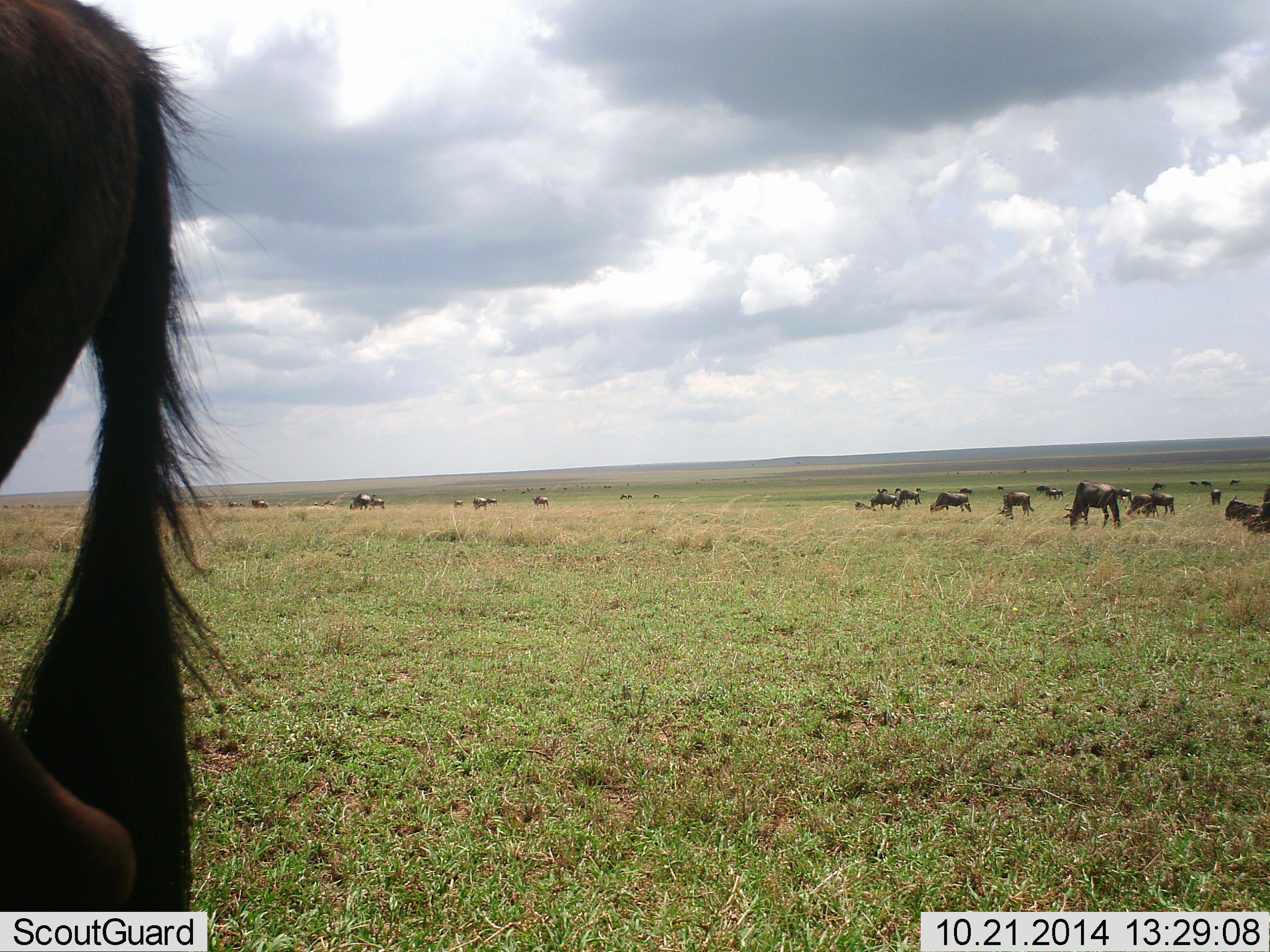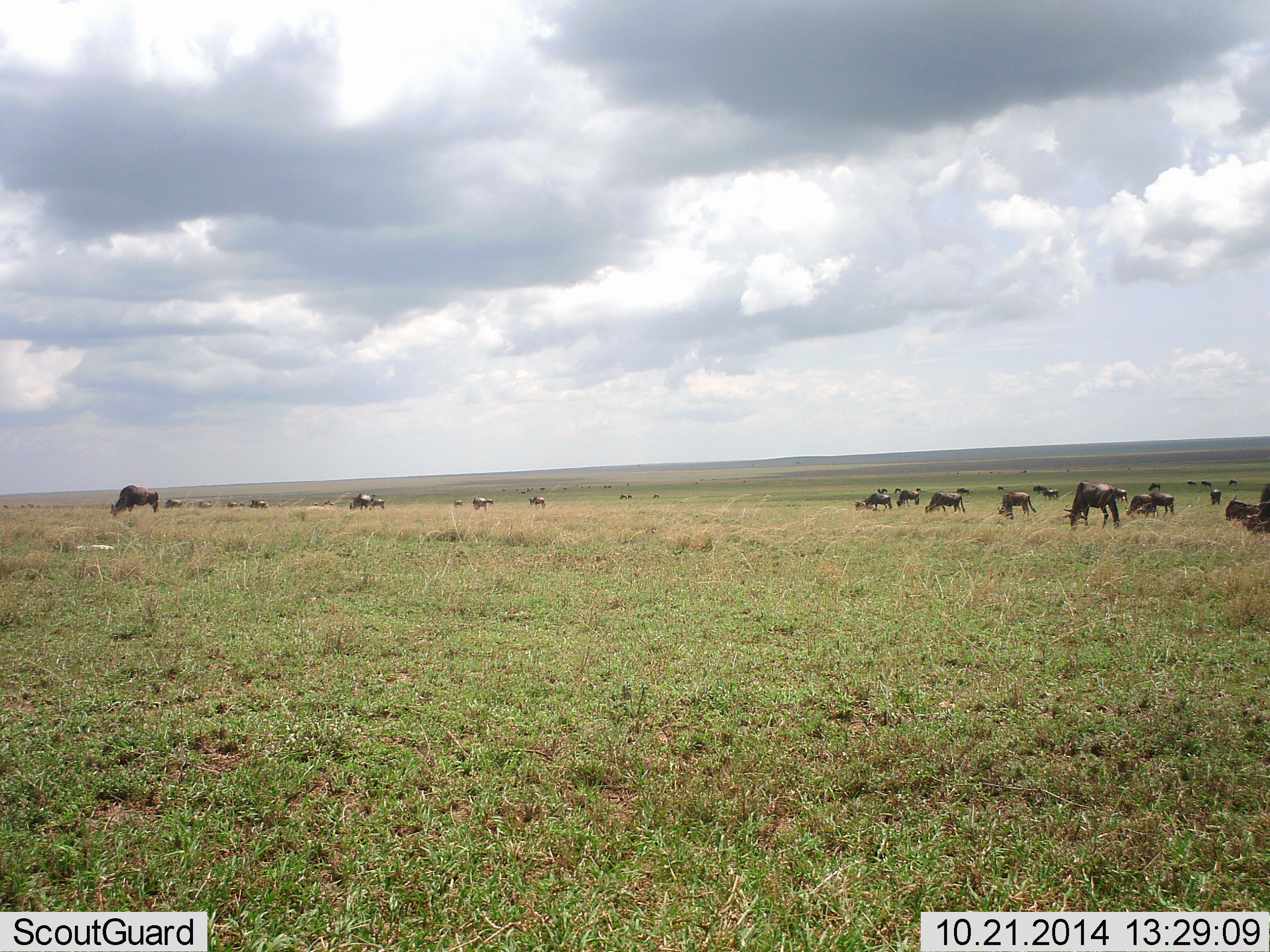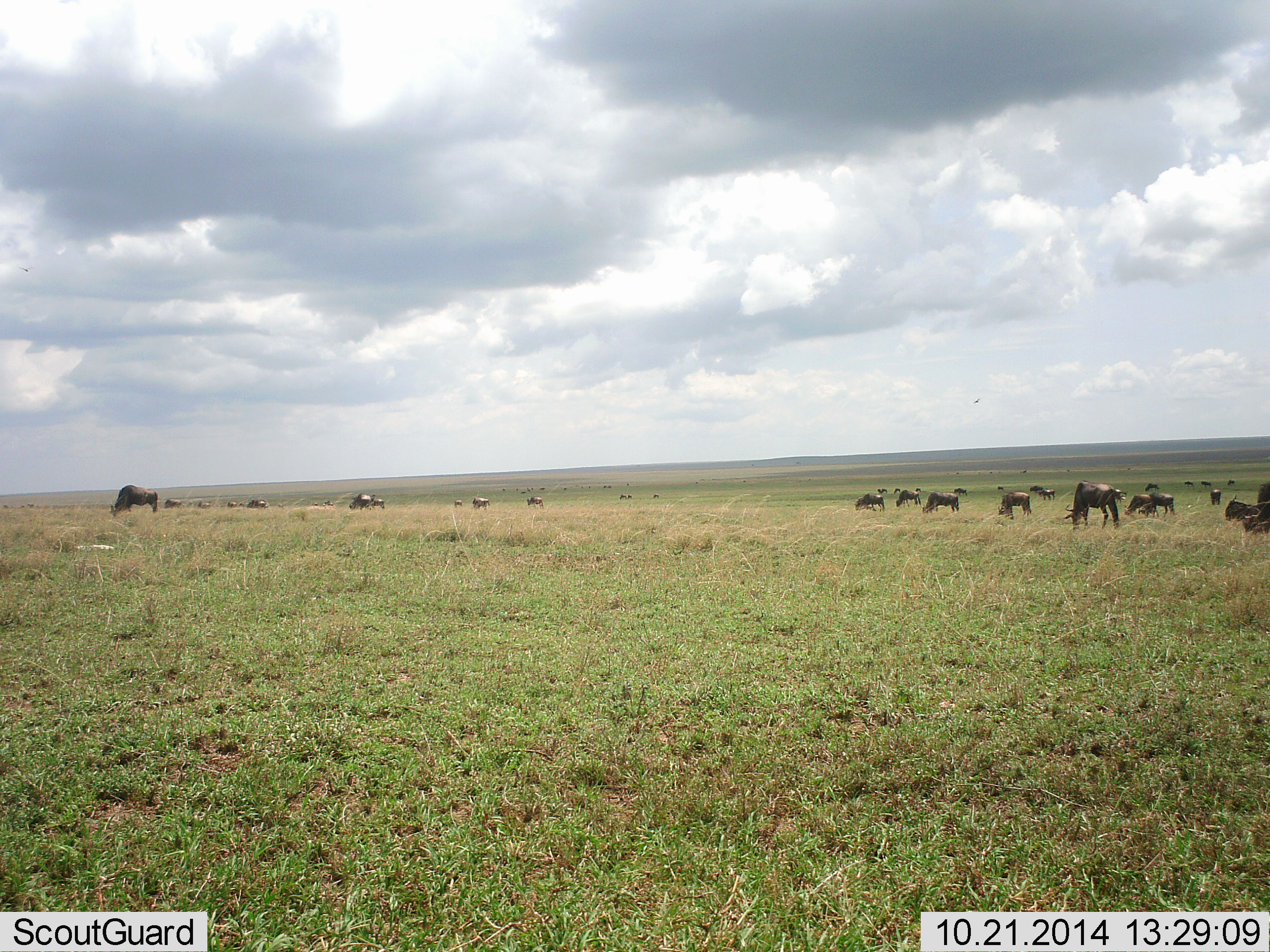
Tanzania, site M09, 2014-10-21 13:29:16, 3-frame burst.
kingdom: Animalia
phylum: Chordata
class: Mammalia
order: Artiodactyla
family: Bovidae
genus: Connochaetes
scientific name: Connochaetes taurinus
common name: blue wildebeest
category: wildebeest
Wildebeest (blue wildebeest) (Connochaetes taurinus), count 11-50. Behavior (volunteer vote fractions): standing 60%, resting 0%, moving 10%, interacting 0%. Young present (vote fraction): 0%. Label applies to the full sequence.